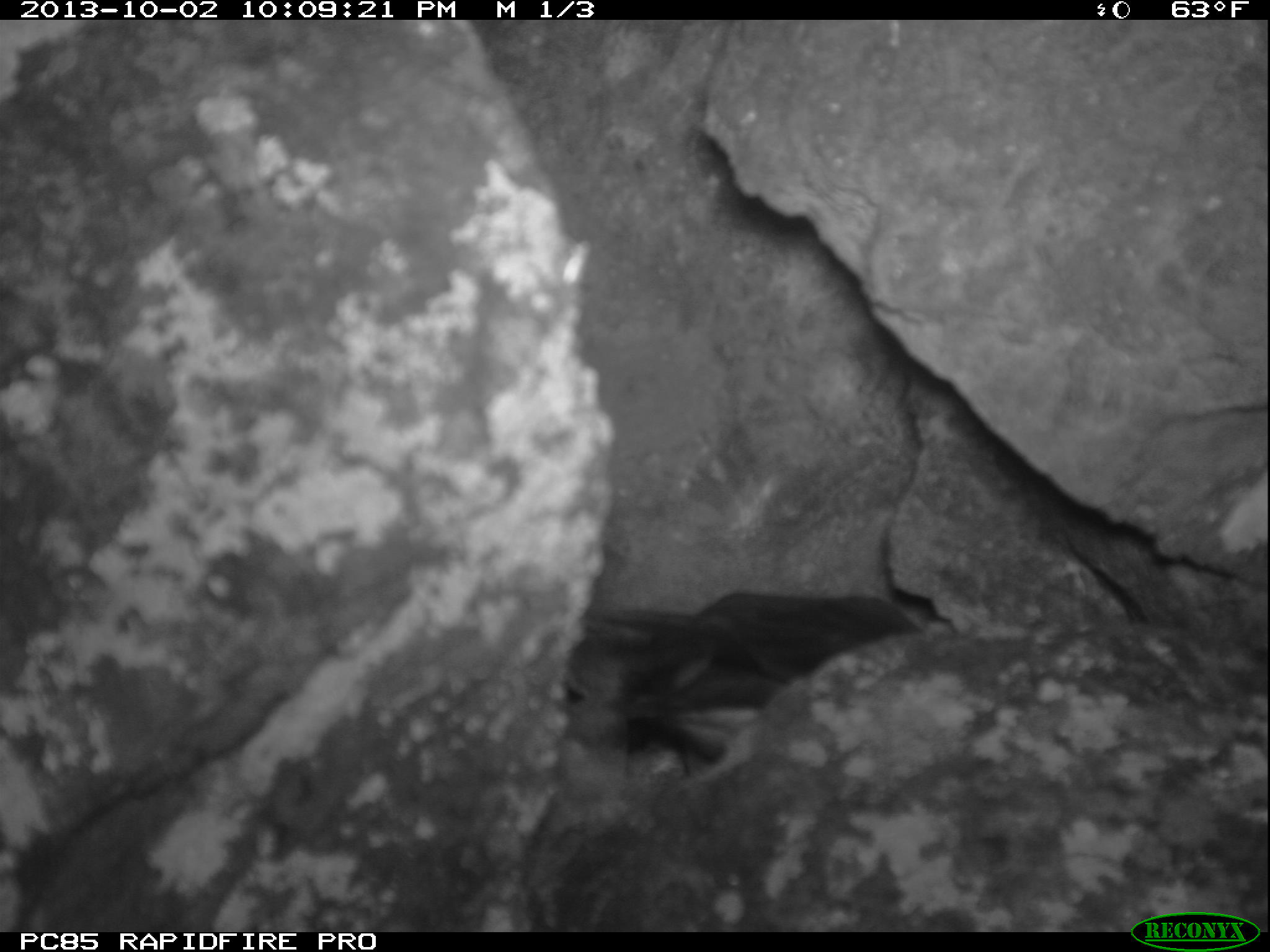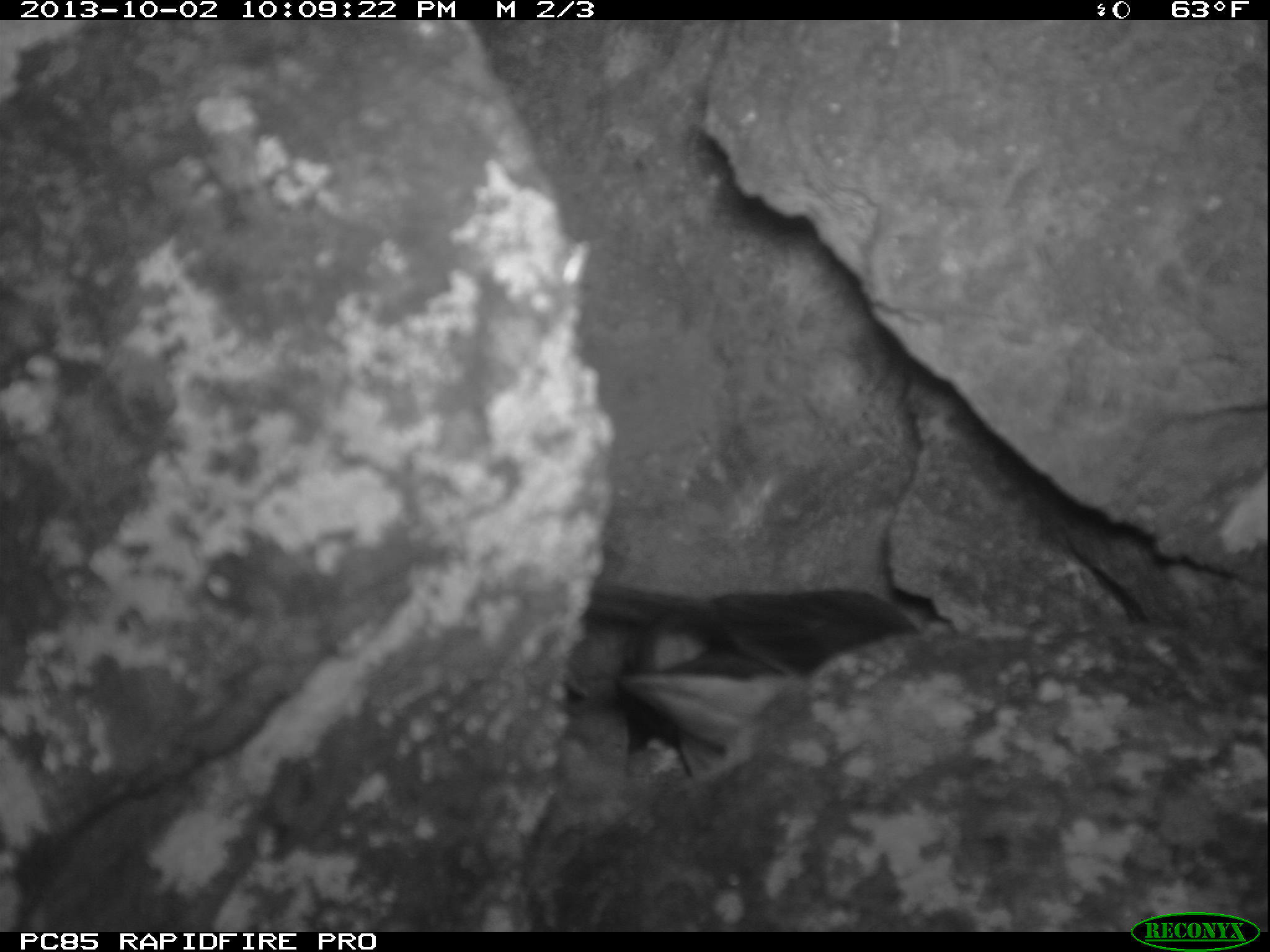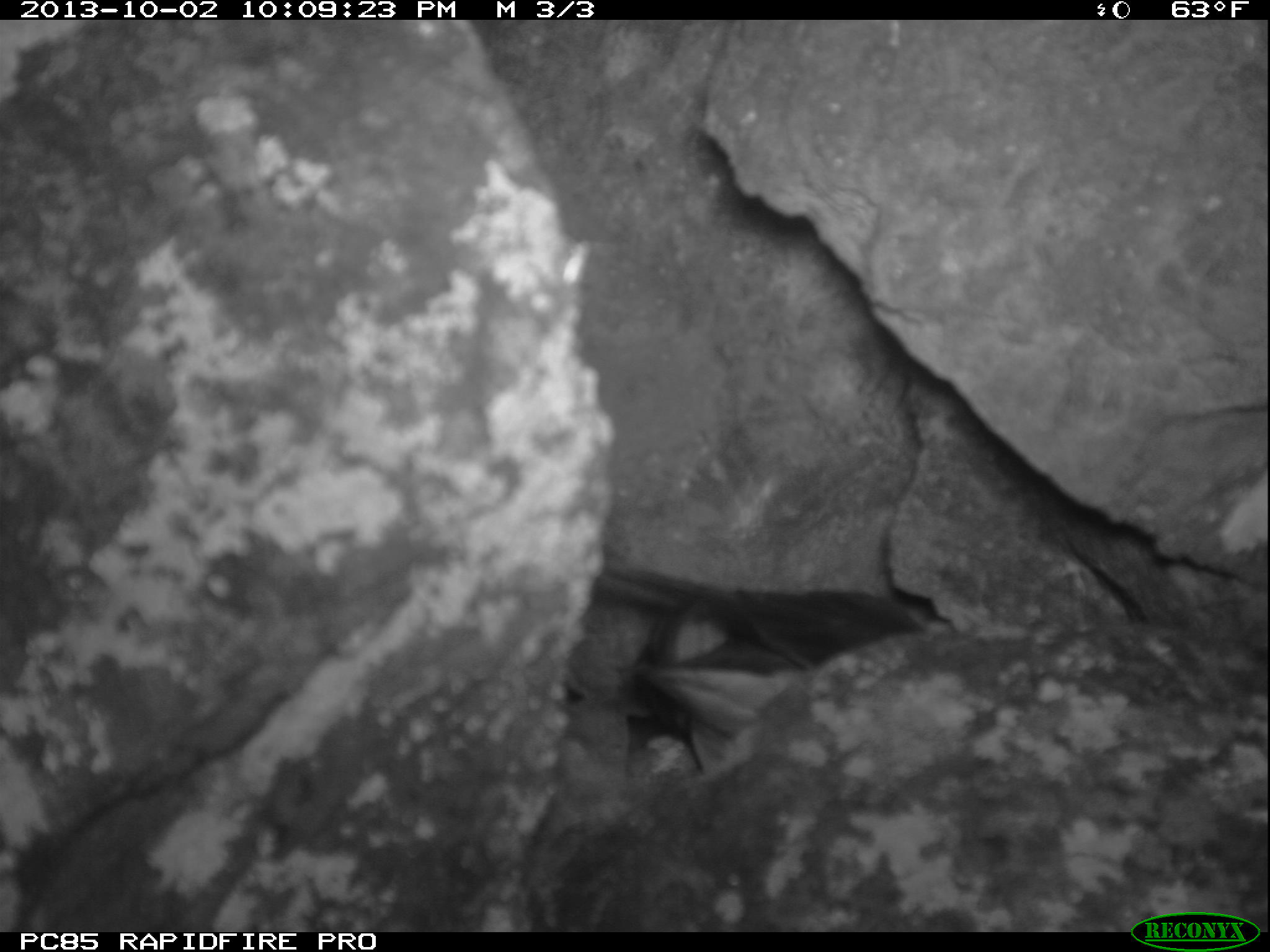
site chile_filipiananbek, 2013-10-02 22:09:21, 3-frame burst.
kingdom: Animalia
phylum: Chordata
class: Aves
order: Procellariiformes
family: Procellariidae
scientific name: Procellariidae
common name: petrel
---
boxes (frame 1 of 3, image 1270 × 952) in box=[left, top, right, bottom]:
petrel: box=[569, 584, 933, 785]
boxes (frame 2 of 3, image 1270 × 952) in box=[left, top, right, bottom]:
petrel: box=[564, 578, 915, 773]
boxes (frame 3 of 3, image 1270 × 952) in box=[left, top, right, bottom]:
petrel: box=[562, 554, 941, 771]